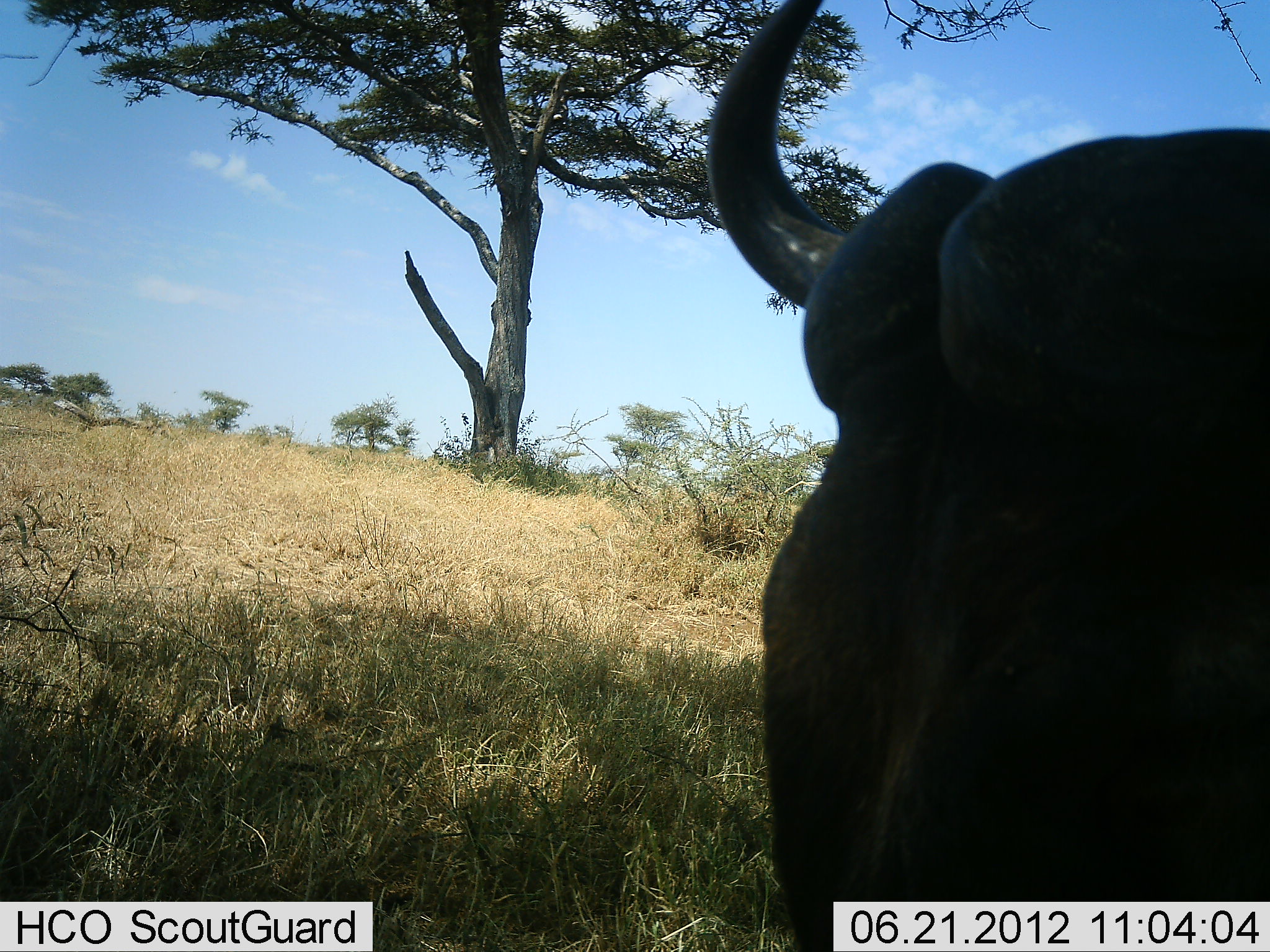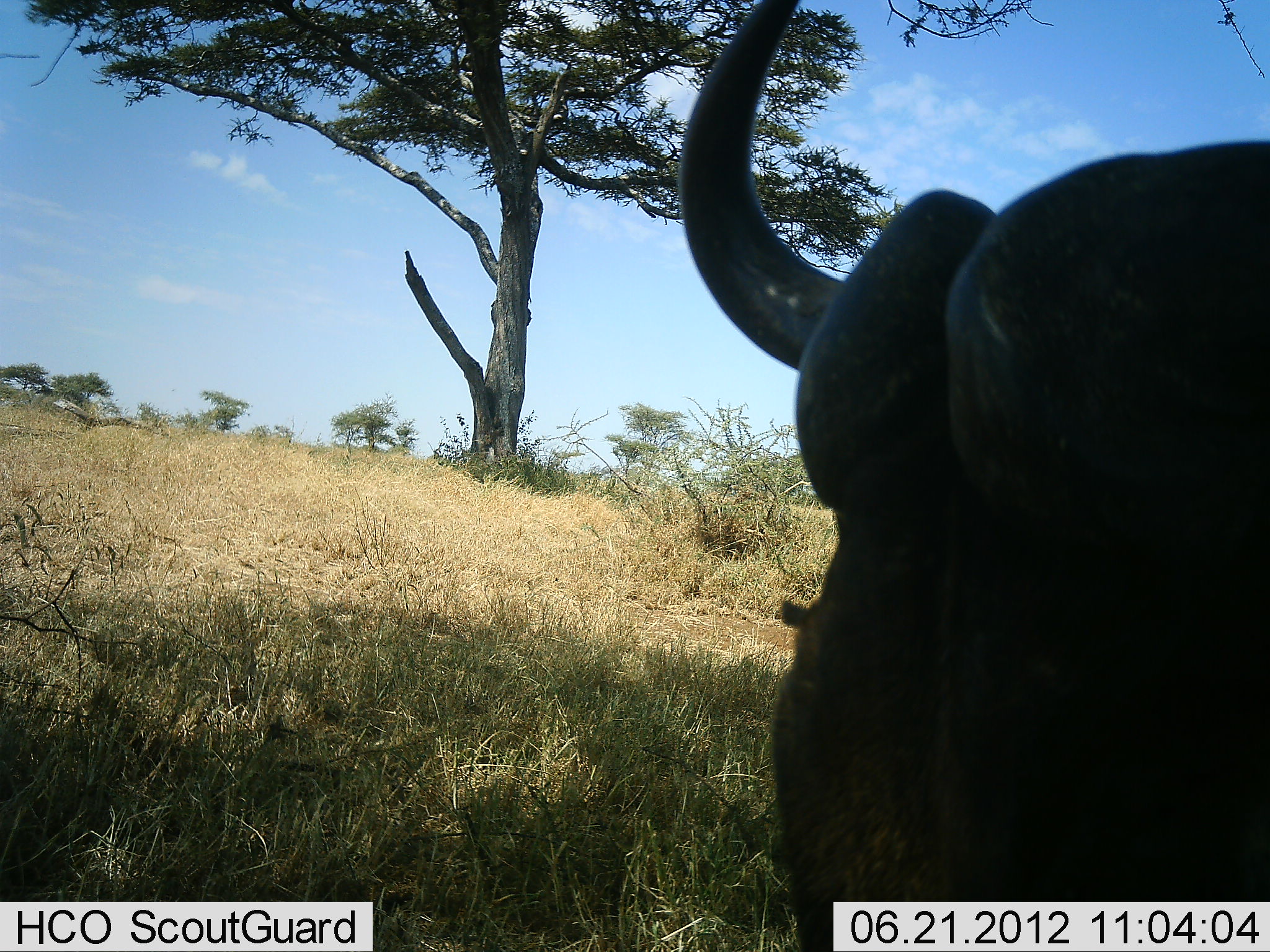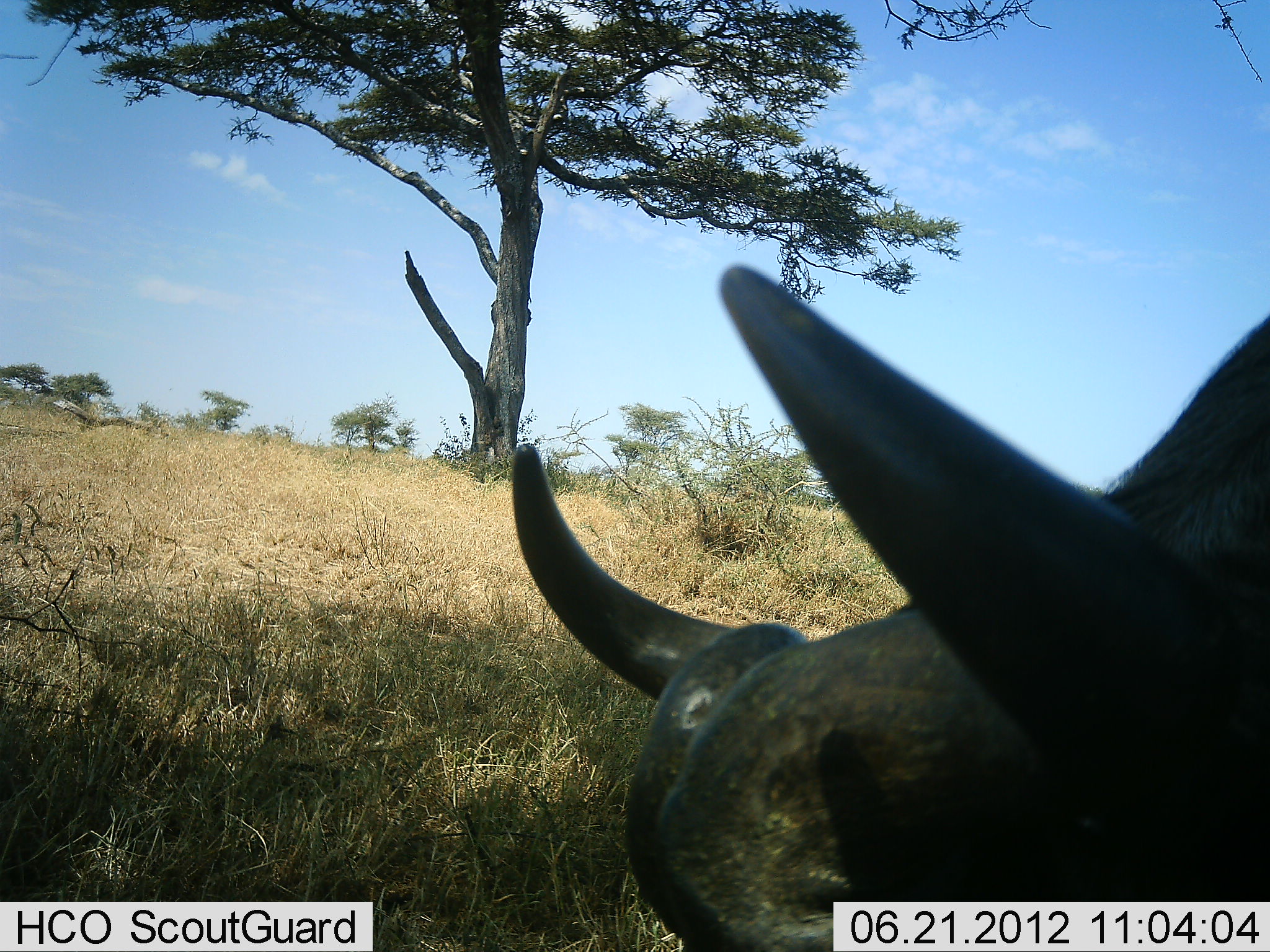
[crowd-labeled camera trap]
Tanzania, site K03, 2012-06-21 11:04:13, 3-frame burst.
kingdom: Animalia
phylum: Chordata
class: Mammalia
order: Artiodactyla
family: Bovidae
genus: Syncerus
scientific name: Syncerus caffer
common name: cape buffalo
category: buffalo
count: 1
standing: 30%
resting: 30%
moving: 0%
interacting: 0%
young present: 0%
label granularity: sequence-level